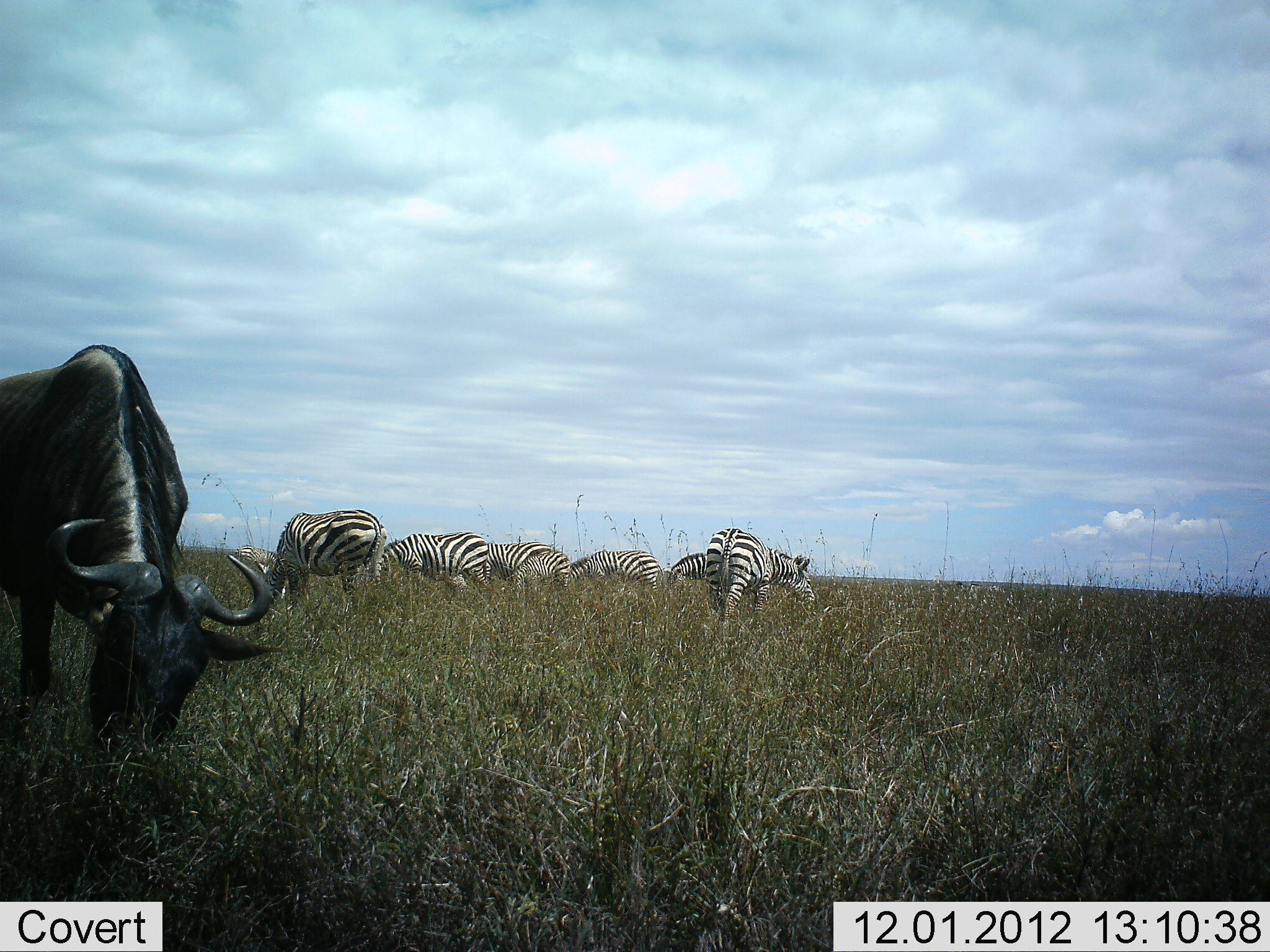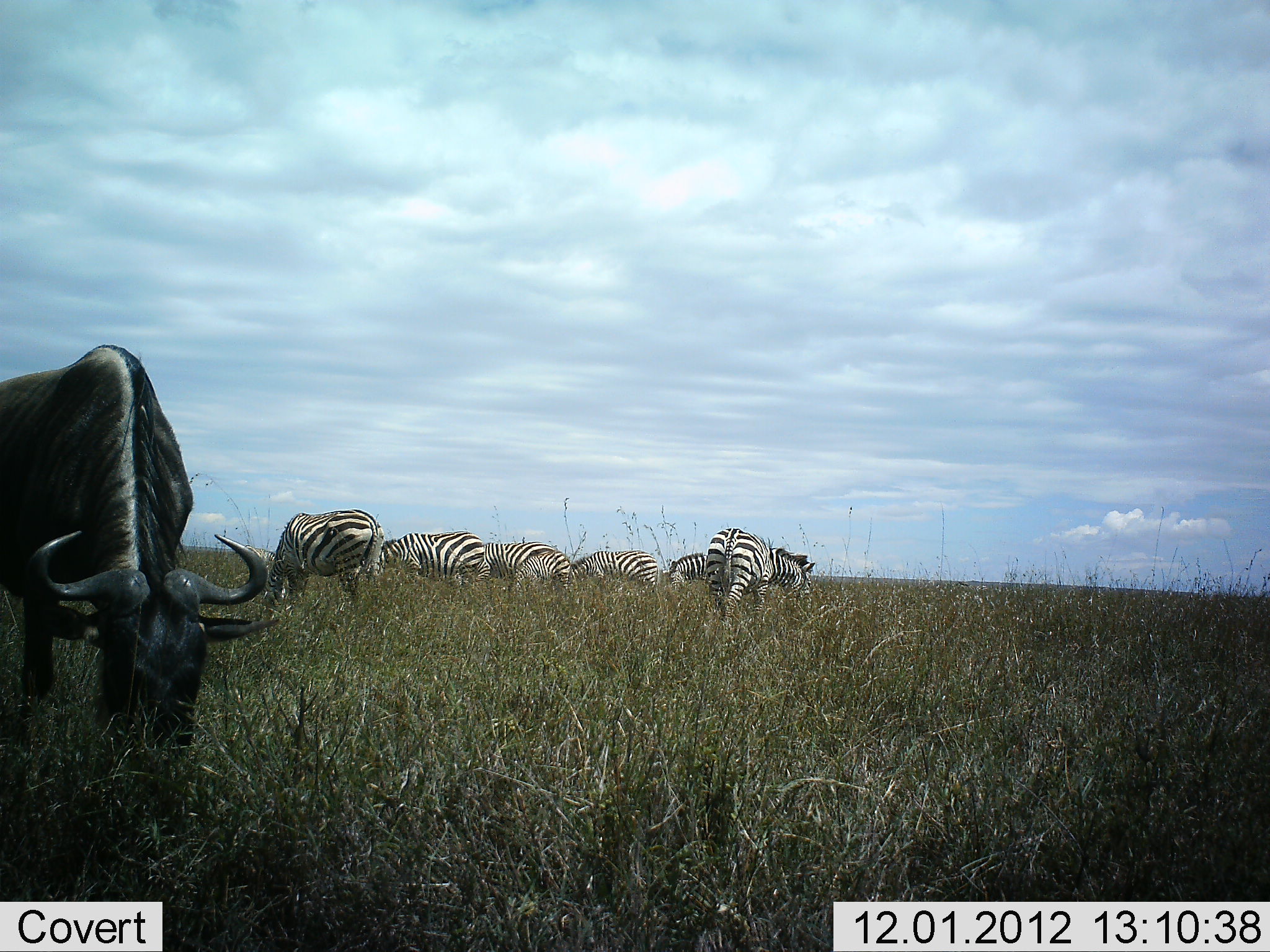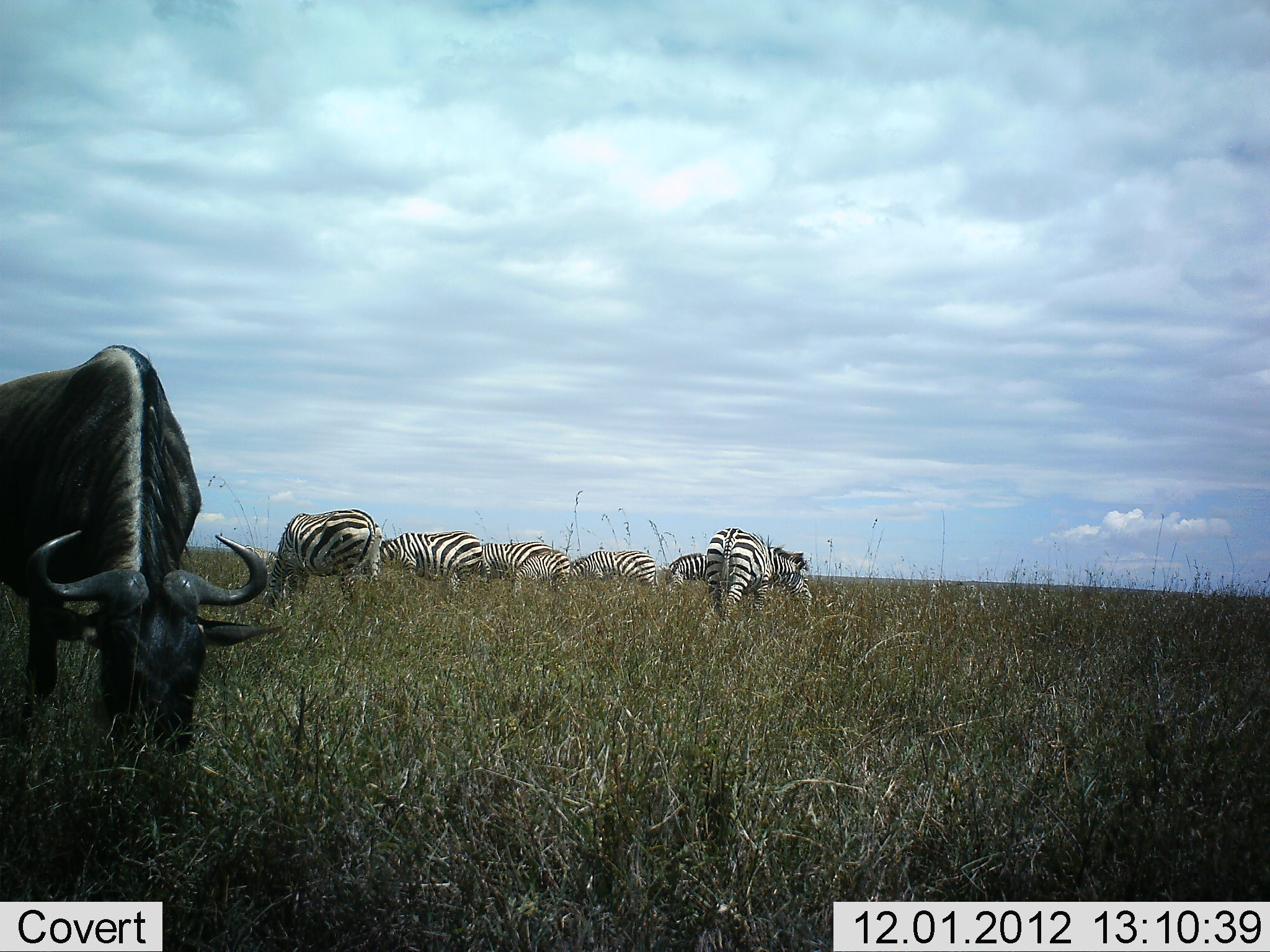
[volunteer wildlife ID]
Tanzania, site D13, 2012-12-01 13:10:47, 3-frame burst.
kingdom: Animalia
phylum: Chordata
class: Mammalia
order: Artiodactyla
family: Bovidae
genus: Connochaetes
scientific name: Connochaetes taurinus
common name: blue wildebeest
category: wildebeest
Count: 1.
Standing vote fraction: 10%.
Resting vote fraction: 0%.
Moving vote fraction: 0%.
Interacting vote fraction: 0%.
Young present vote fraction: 0%.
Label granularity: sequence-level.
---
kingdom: Animalia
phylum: Chordata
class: Mammalia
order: Perissodactyla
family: Equidae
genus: Equus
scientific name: Equus quagga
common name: plains zebra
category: zebra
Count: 6.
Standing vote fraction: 27%.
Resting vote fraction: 0%.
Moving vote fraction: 0%.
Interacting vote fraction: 0%.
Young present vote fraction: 0%.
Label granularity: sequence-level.